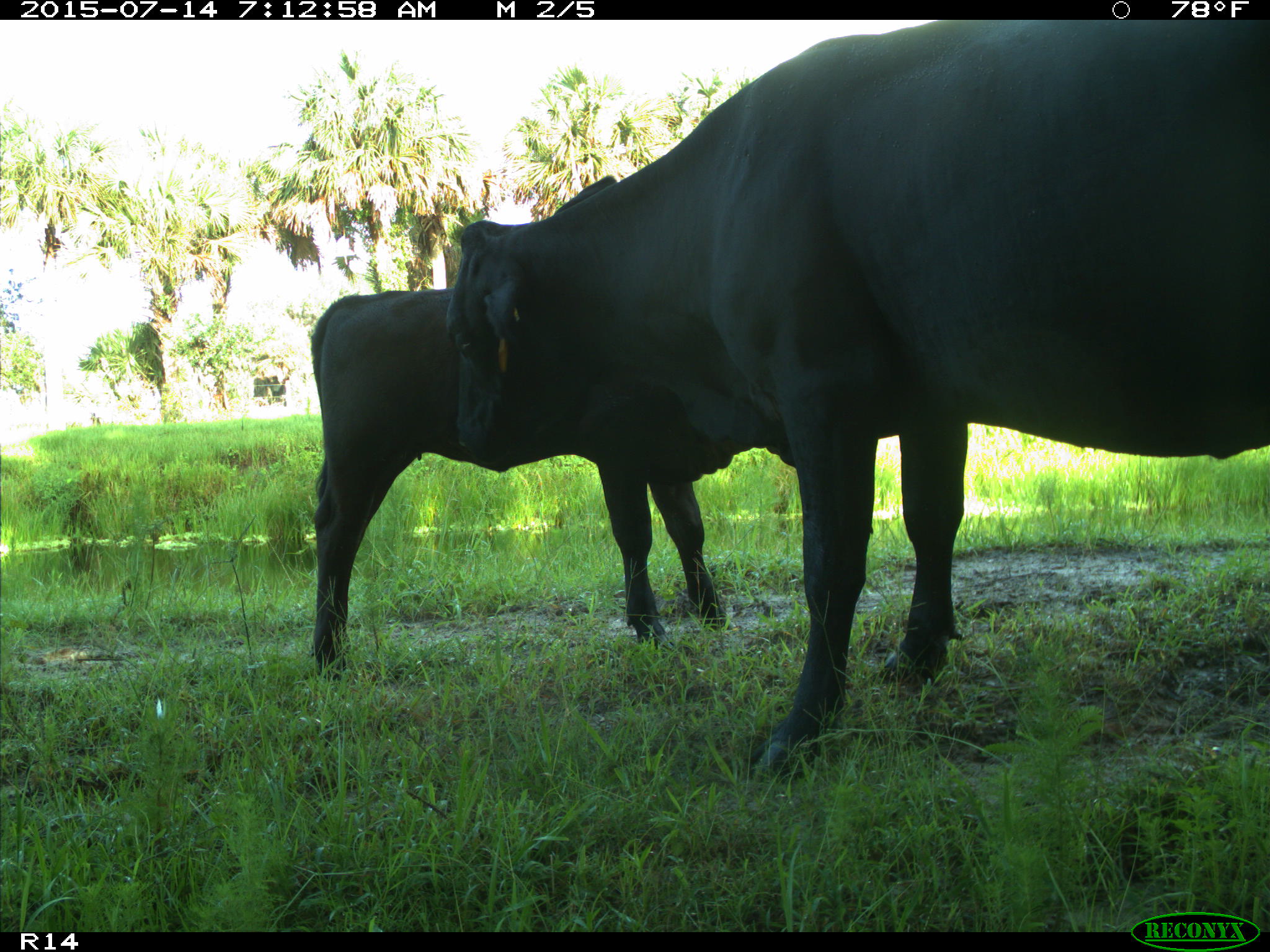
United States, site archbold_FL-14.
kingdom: Animalia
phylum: Chordata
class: Mammalia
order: Artiodactyla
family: Bovidae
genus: Bos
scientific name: Bos taurus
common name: domestic cow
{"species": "Bos taurus (domestic cow)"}